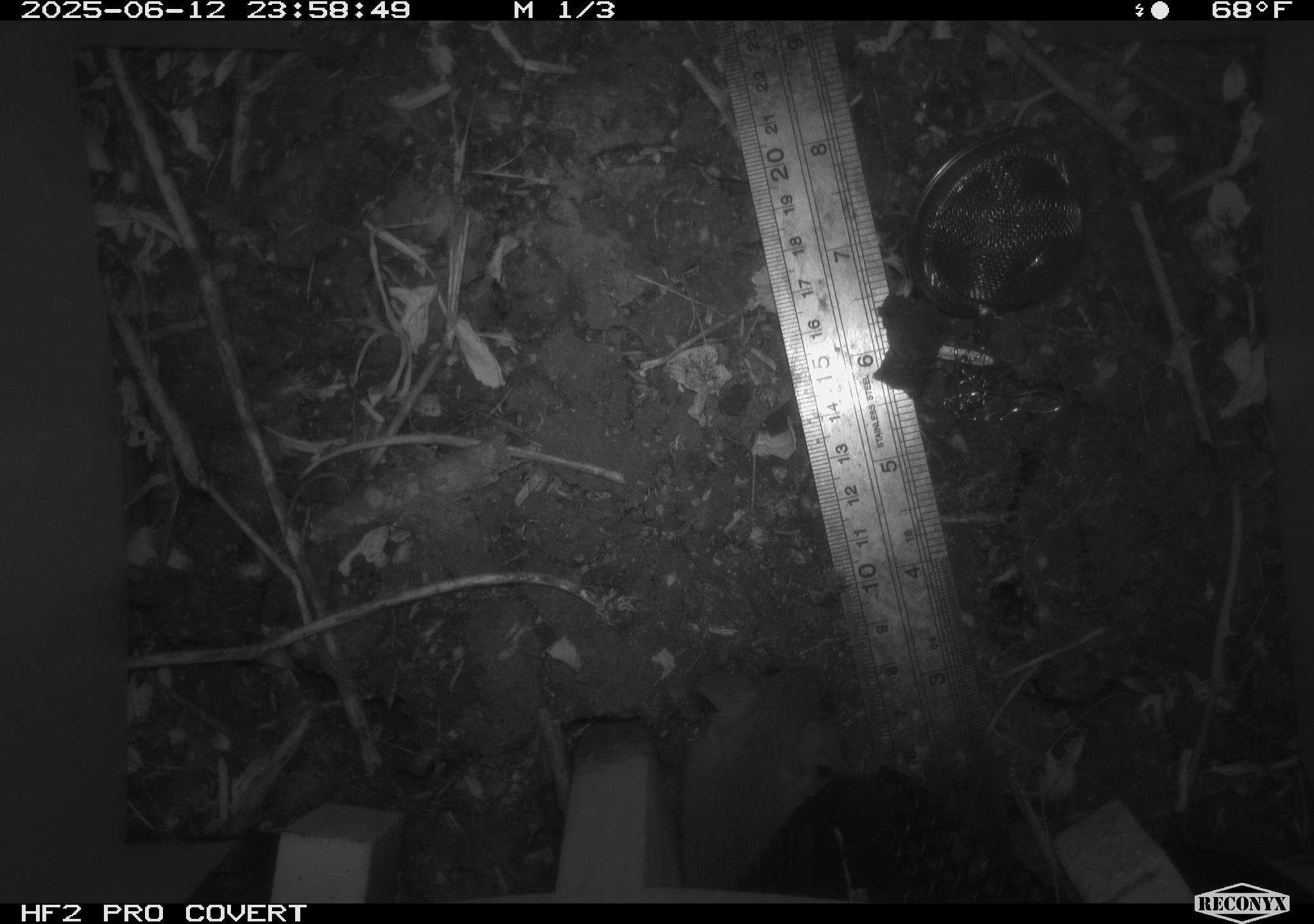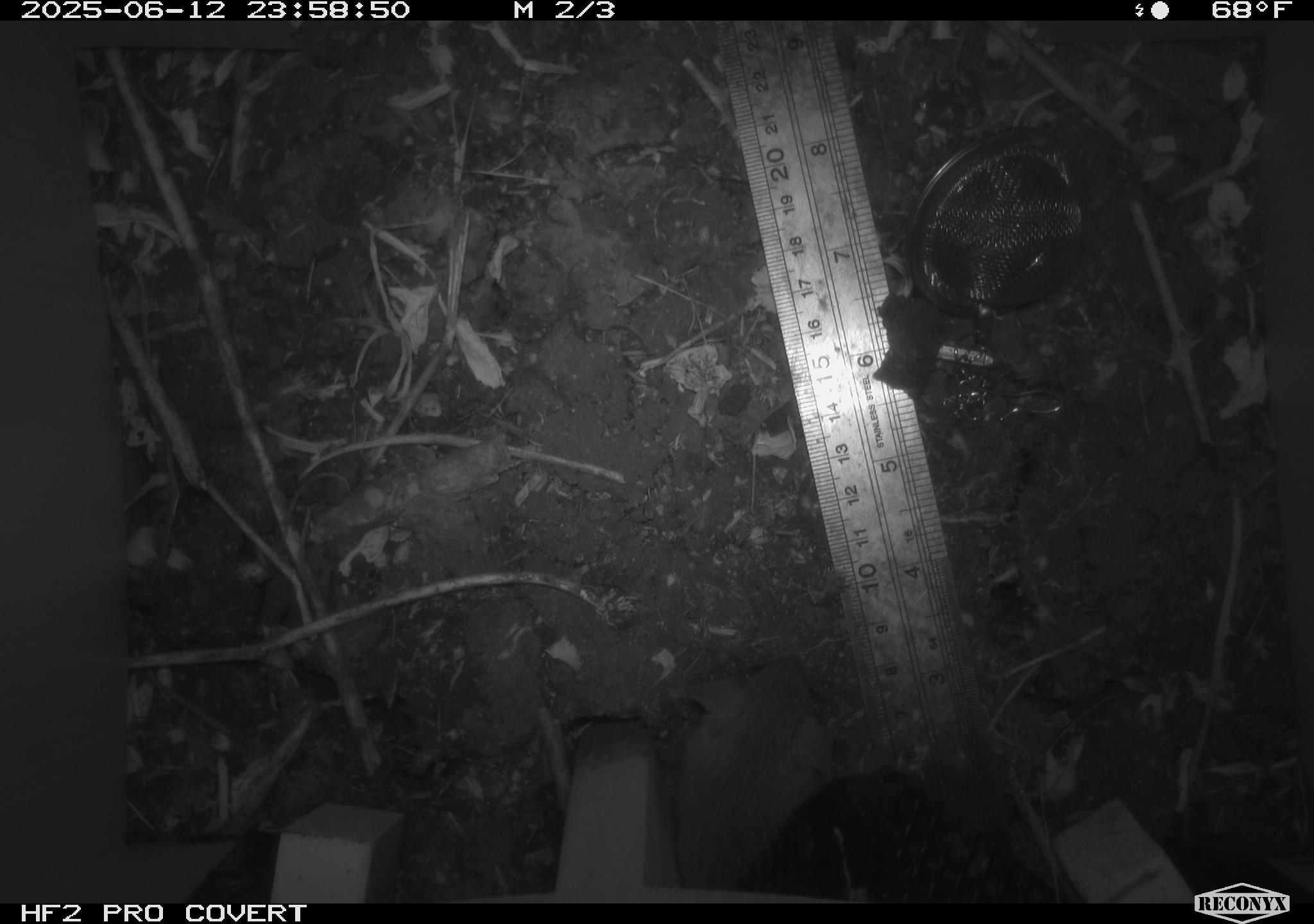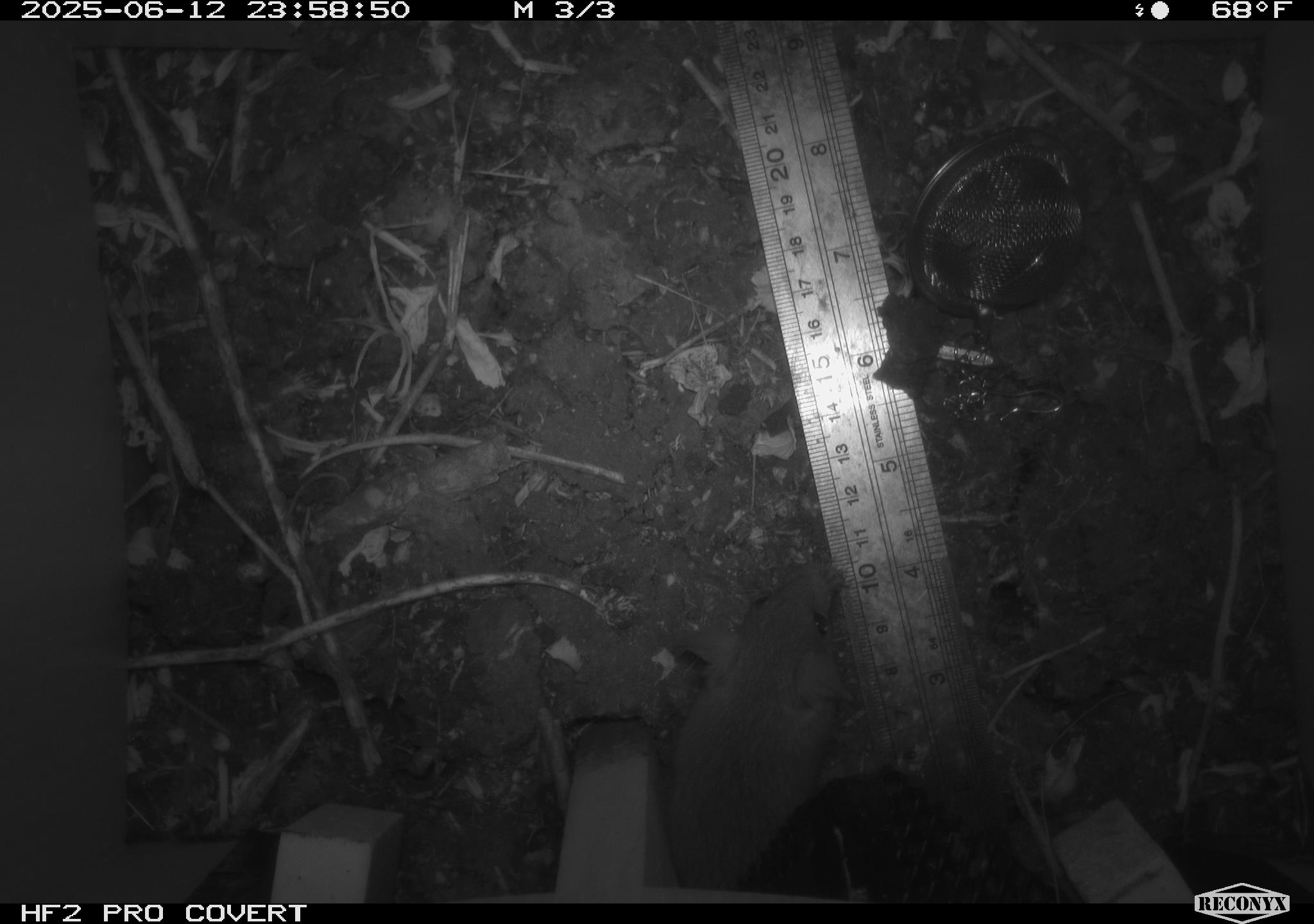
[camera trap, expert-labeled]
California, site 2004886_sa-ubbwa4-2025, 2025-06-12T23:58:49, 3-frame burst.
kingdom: Animalia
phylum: Chordata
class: Mammalia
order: Rodentia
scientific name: Rodentia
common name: rodent